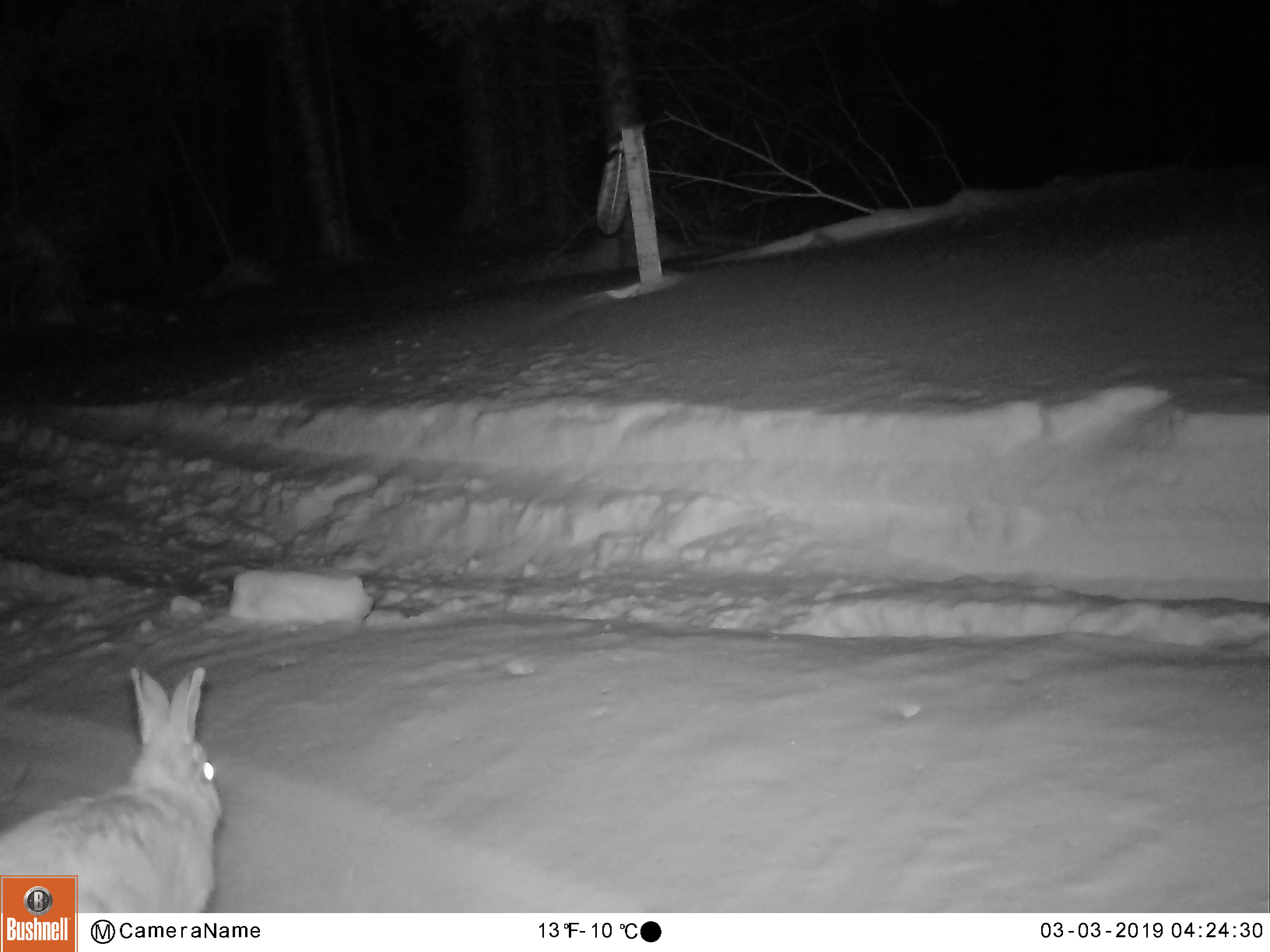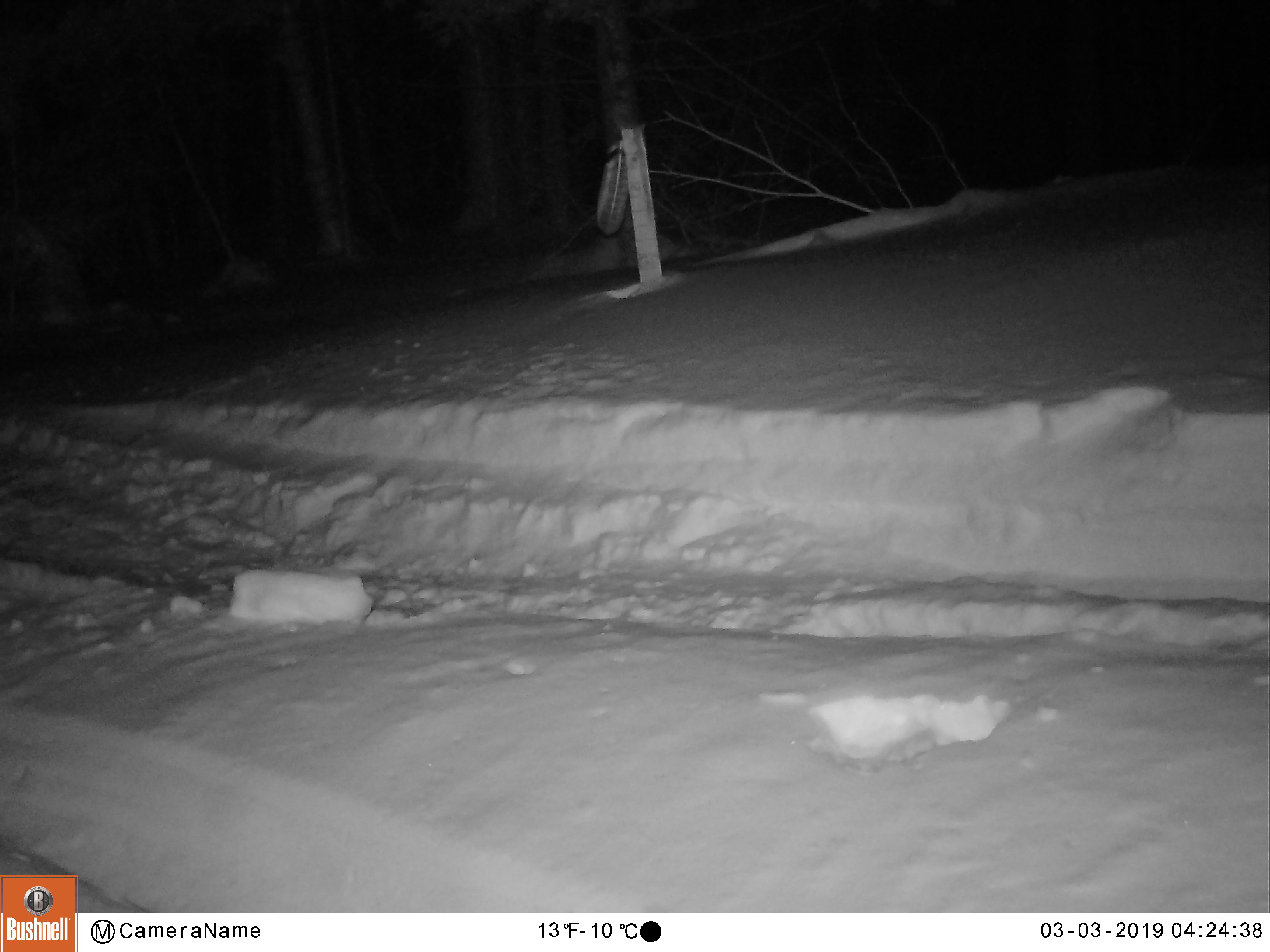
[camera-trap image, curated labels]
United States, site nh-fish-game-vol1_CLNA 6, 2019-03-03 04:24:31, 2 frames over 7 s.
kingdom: Animalia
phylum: Chordata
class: Mammalia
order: Lagomorpha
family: Leporidae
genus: Lepus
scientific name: Lepus americanus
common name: snowshoe hare